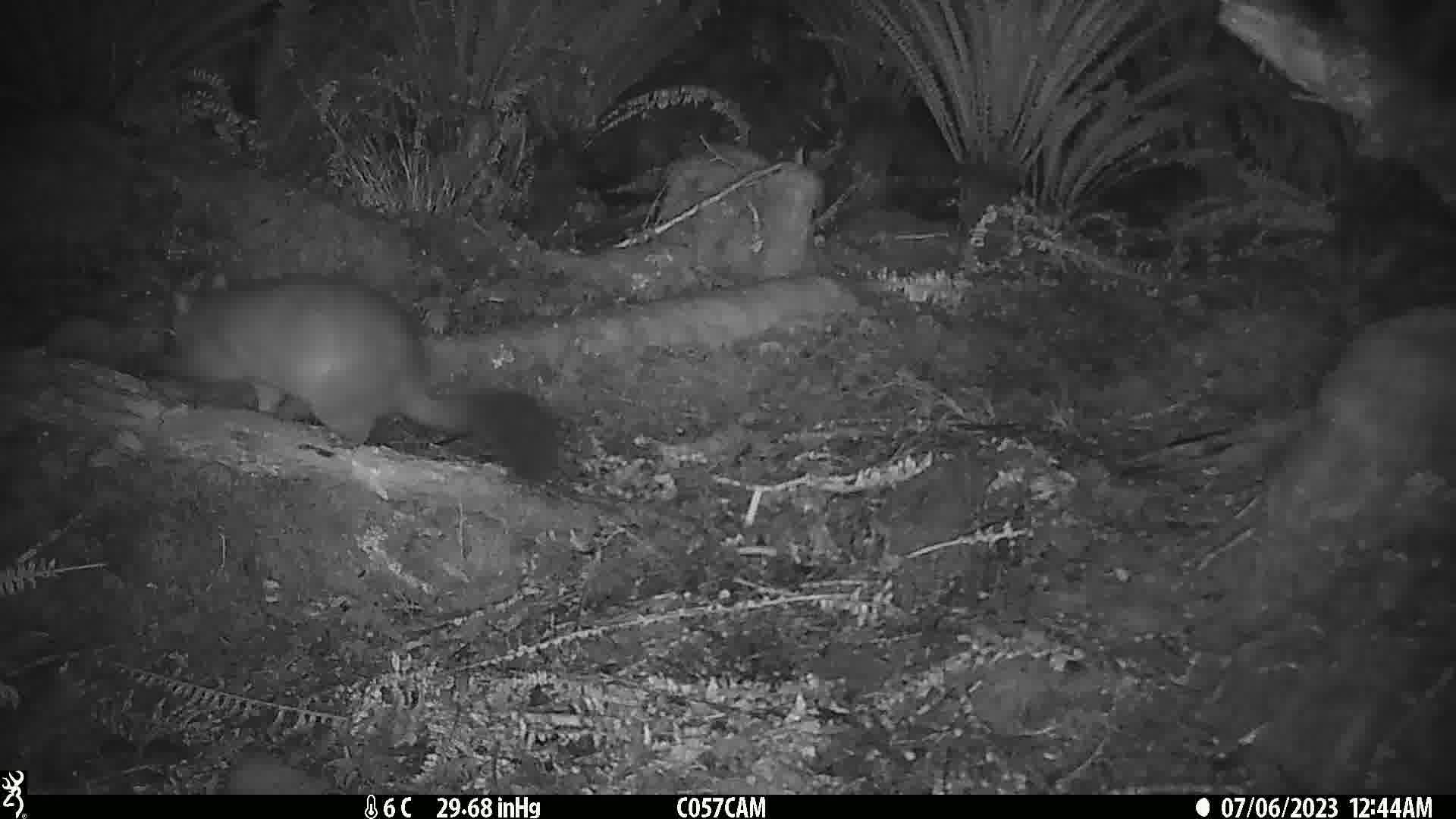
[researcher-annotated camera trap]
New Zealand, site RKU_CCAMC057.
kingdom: Animalia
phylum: Chordata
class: Mammalia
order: Diprotodontia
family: Phalangeridae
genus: Trichosurus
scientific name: Trichosurus vulpecula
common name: common brushtail possum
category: possum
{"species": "possum (common brushtail possum) (Trichosurus vulpecula)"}